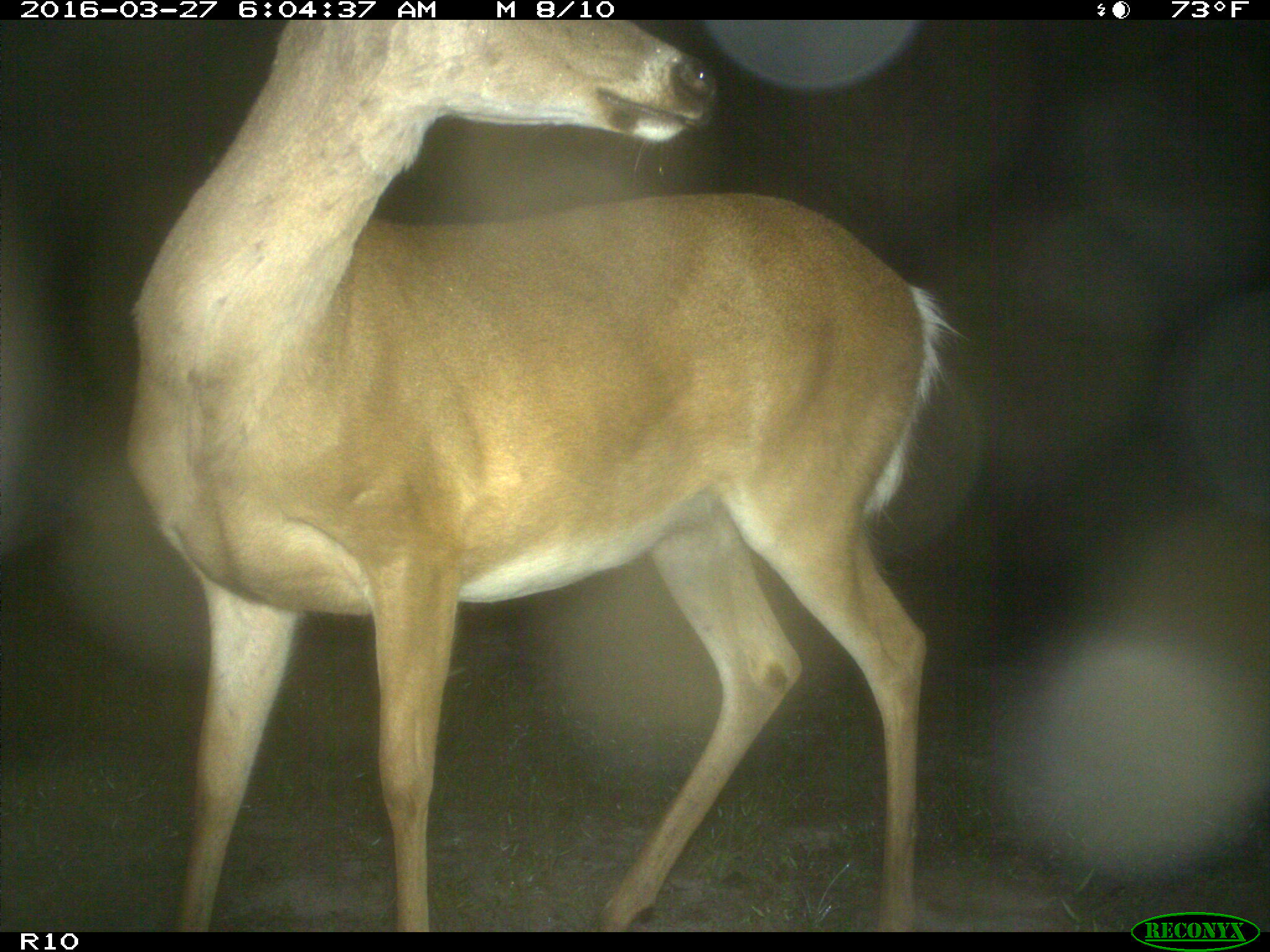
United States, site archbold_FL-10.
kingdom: Animalia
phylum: Chordata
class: Mammalia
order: Artiodactyla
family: Cervidae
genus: Odocoileus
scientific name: Odocoileus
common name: deer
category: unidentified deer